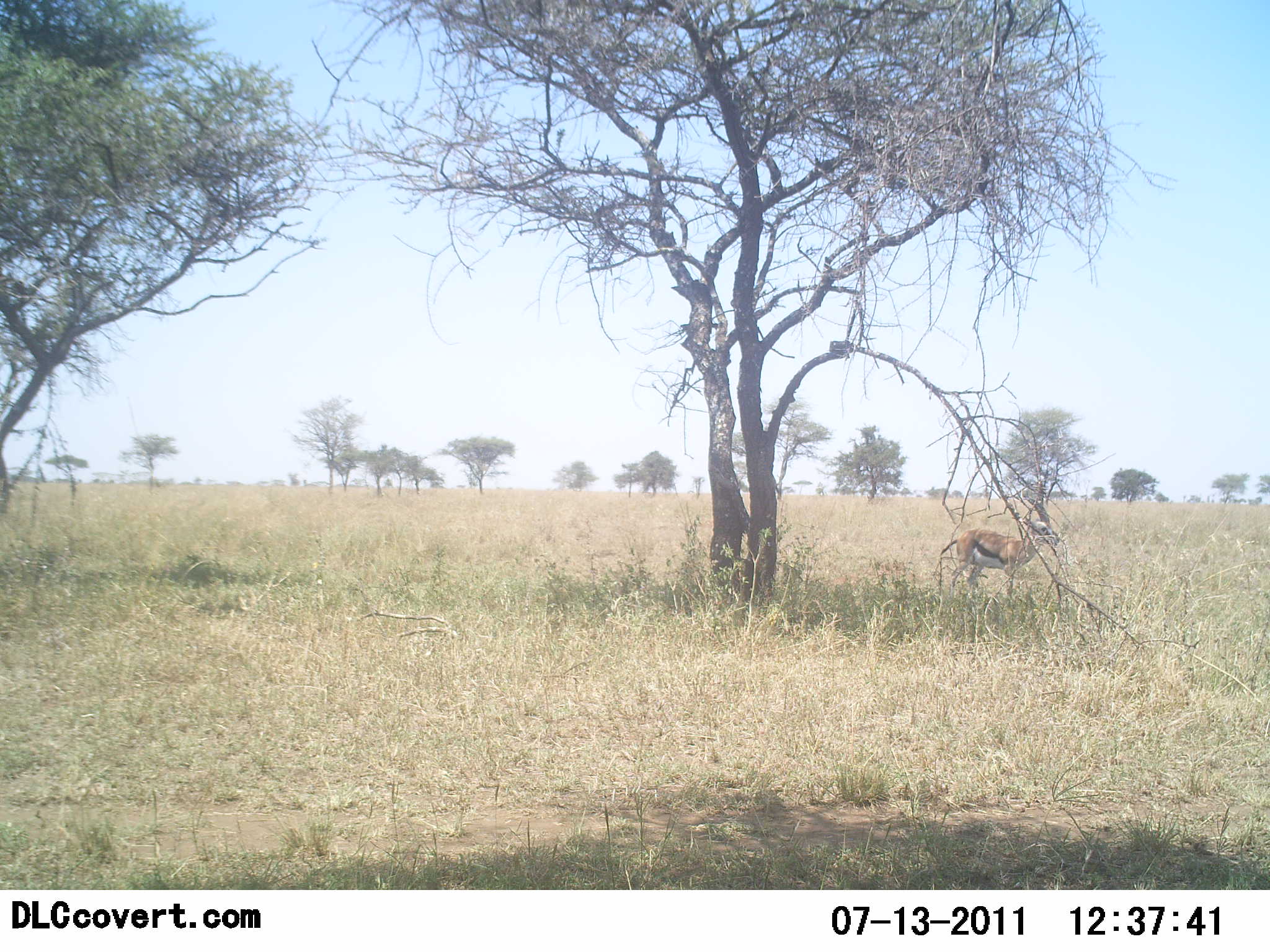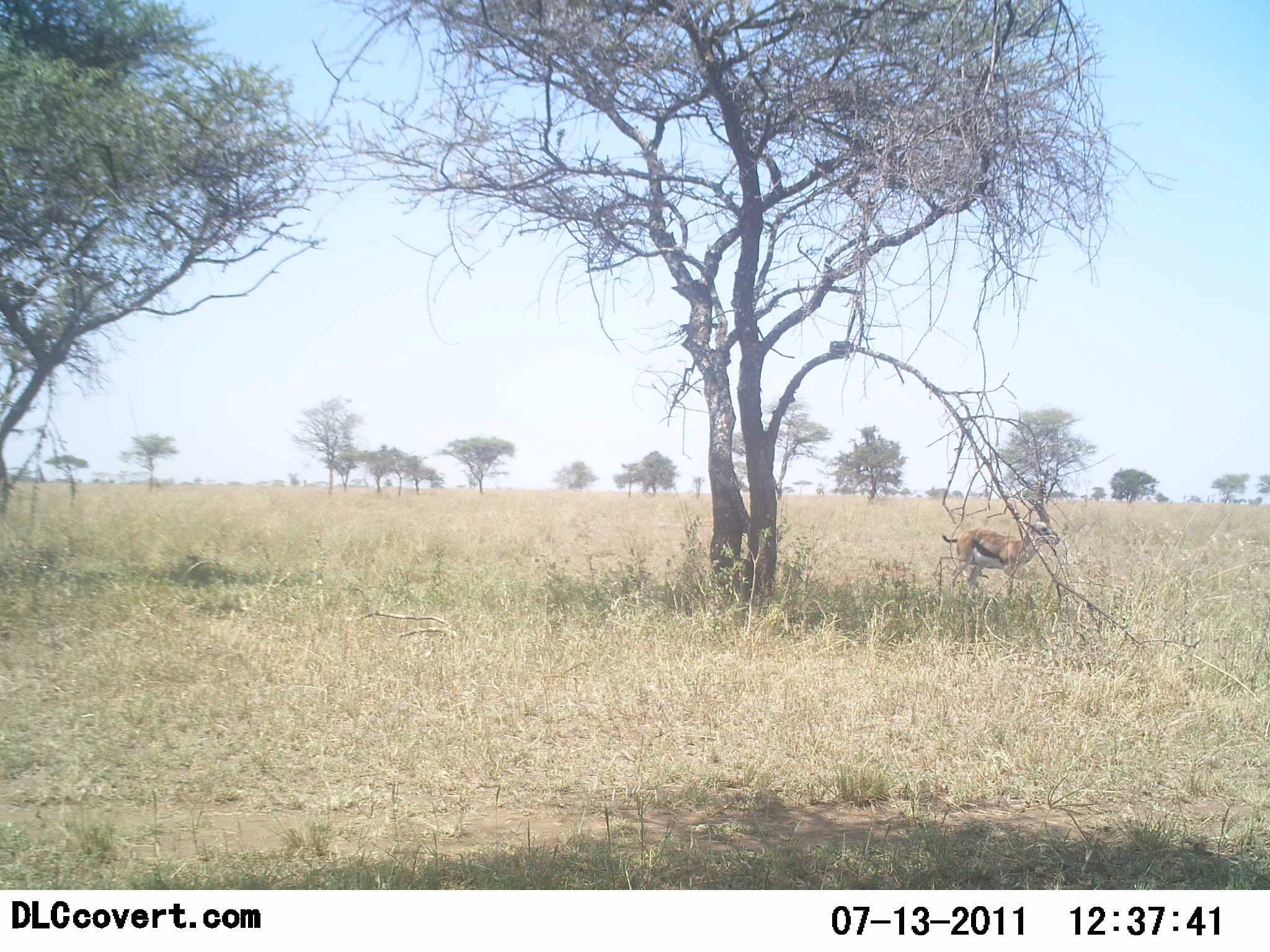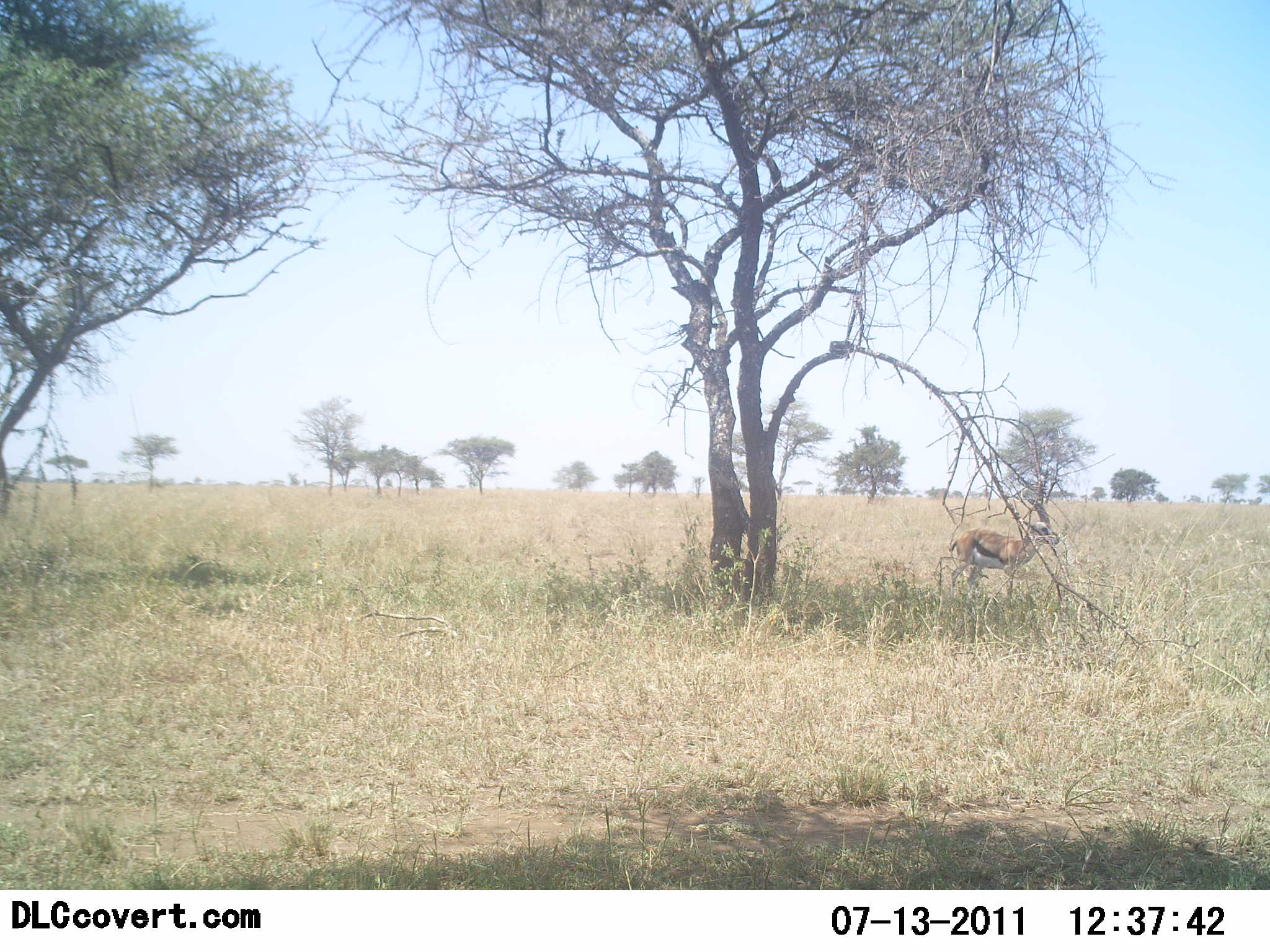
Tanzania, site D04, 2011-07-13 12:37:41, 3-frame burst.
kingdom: Animalia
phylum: Chordata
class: Mammalia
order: Artiodactyla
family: Bovidae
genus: Eudorcas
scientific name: Eudorcas thomsonii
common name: thomson's gazelle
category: gazellethomsons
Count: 1.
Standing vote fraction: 100%.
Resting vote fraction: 0%.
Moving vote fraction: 0%.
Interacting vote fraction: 0%.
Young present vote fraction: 0%.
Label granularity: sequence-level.